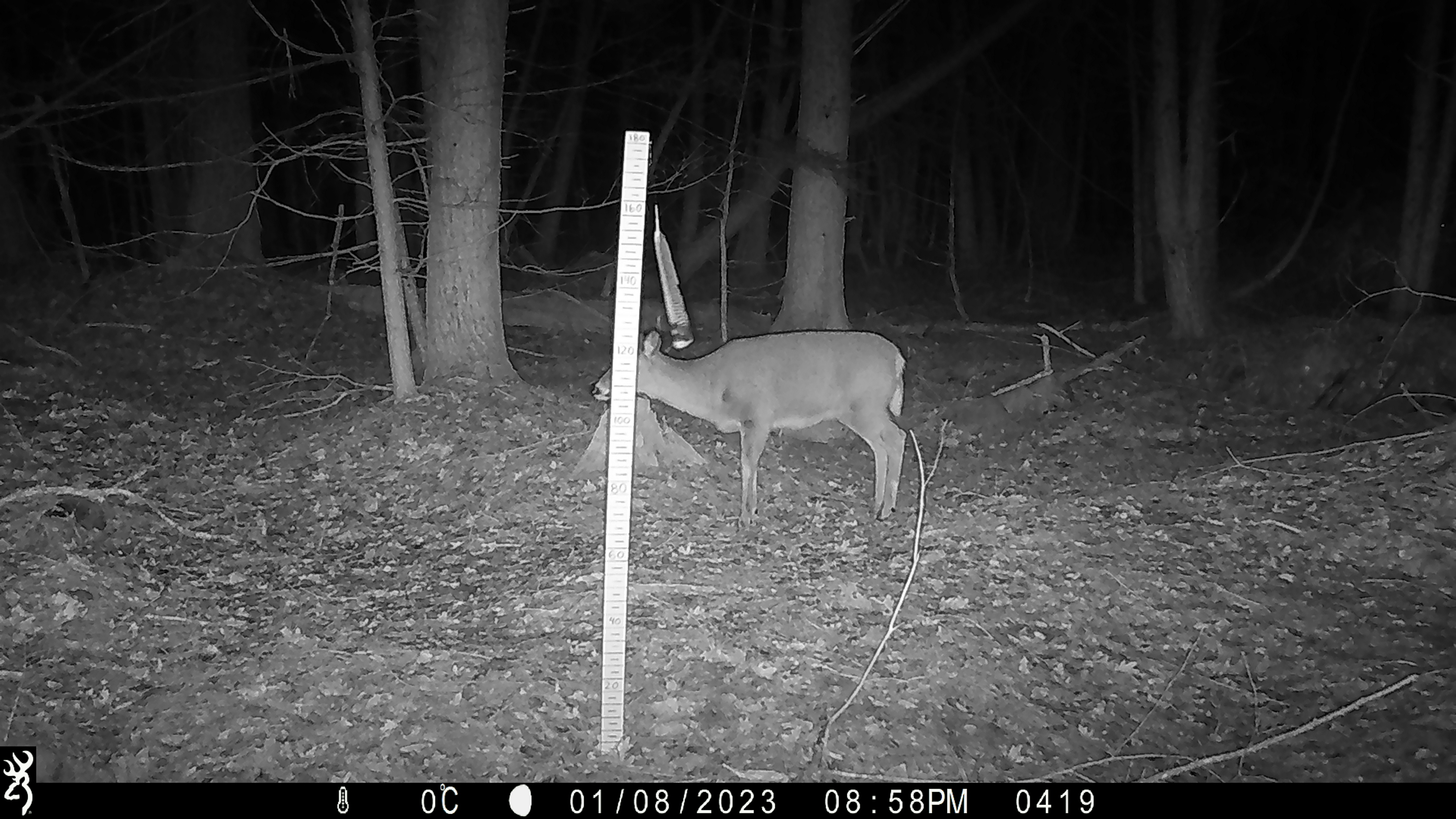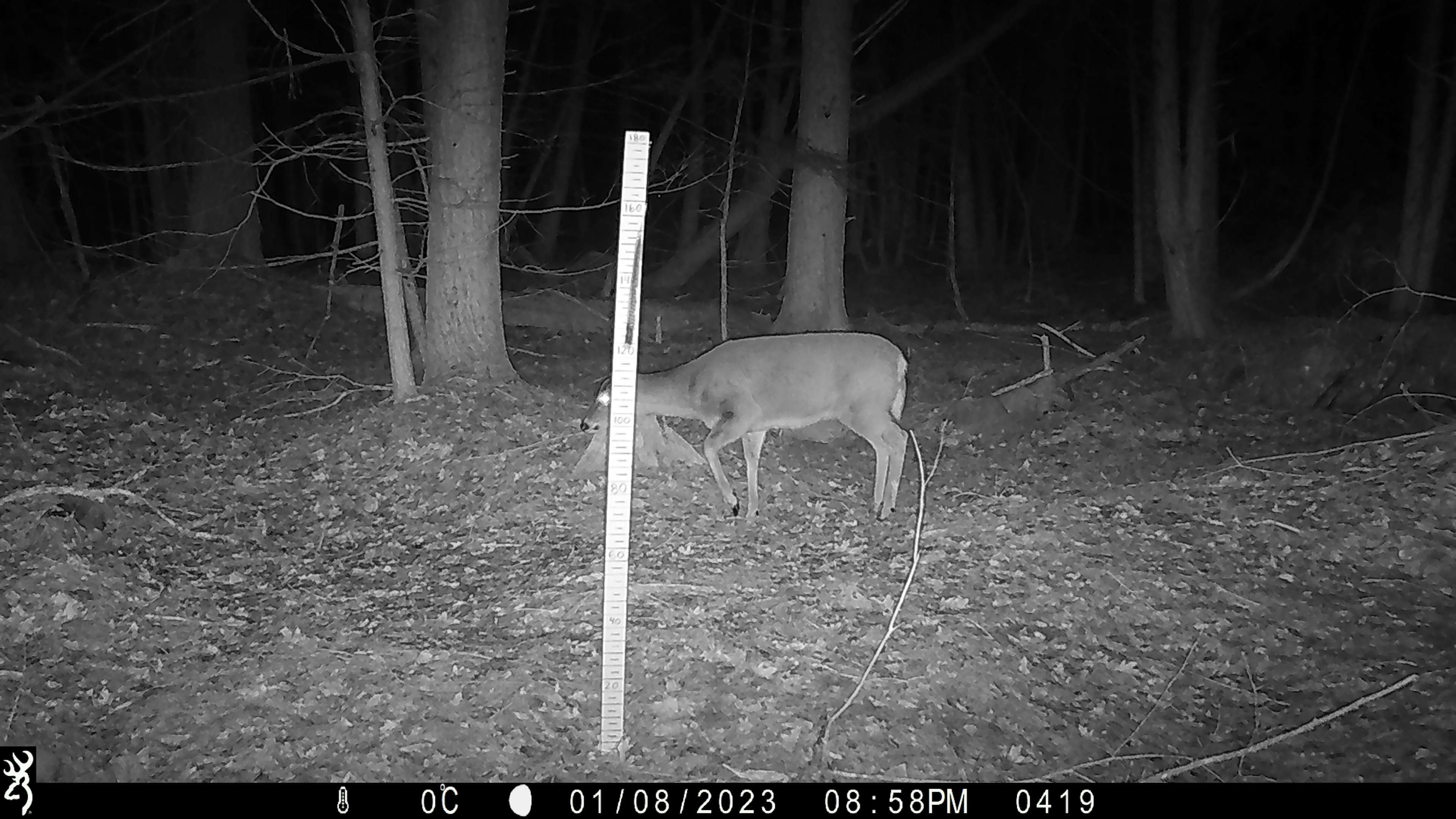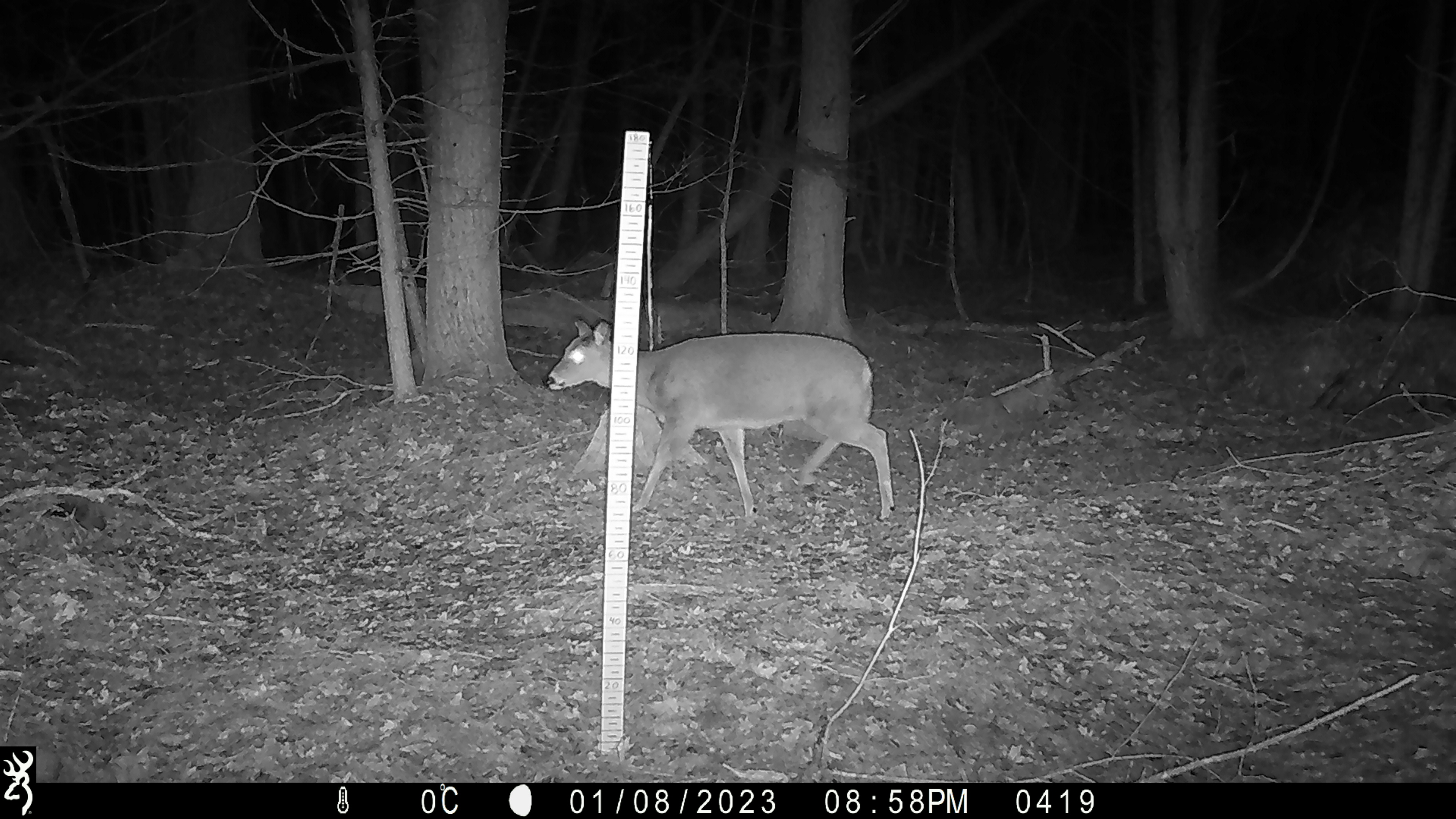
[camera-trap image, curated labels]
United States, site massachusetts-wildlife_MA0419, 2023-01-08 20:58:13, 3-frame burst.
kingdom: Animalia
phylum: Chordata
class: Mammalia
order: Artiodactyla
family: Cervidae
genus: Odocoileus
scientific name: Odocoileus virginianus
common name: white-tailed deer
White-tailed deer (Odocoileus virginianus).